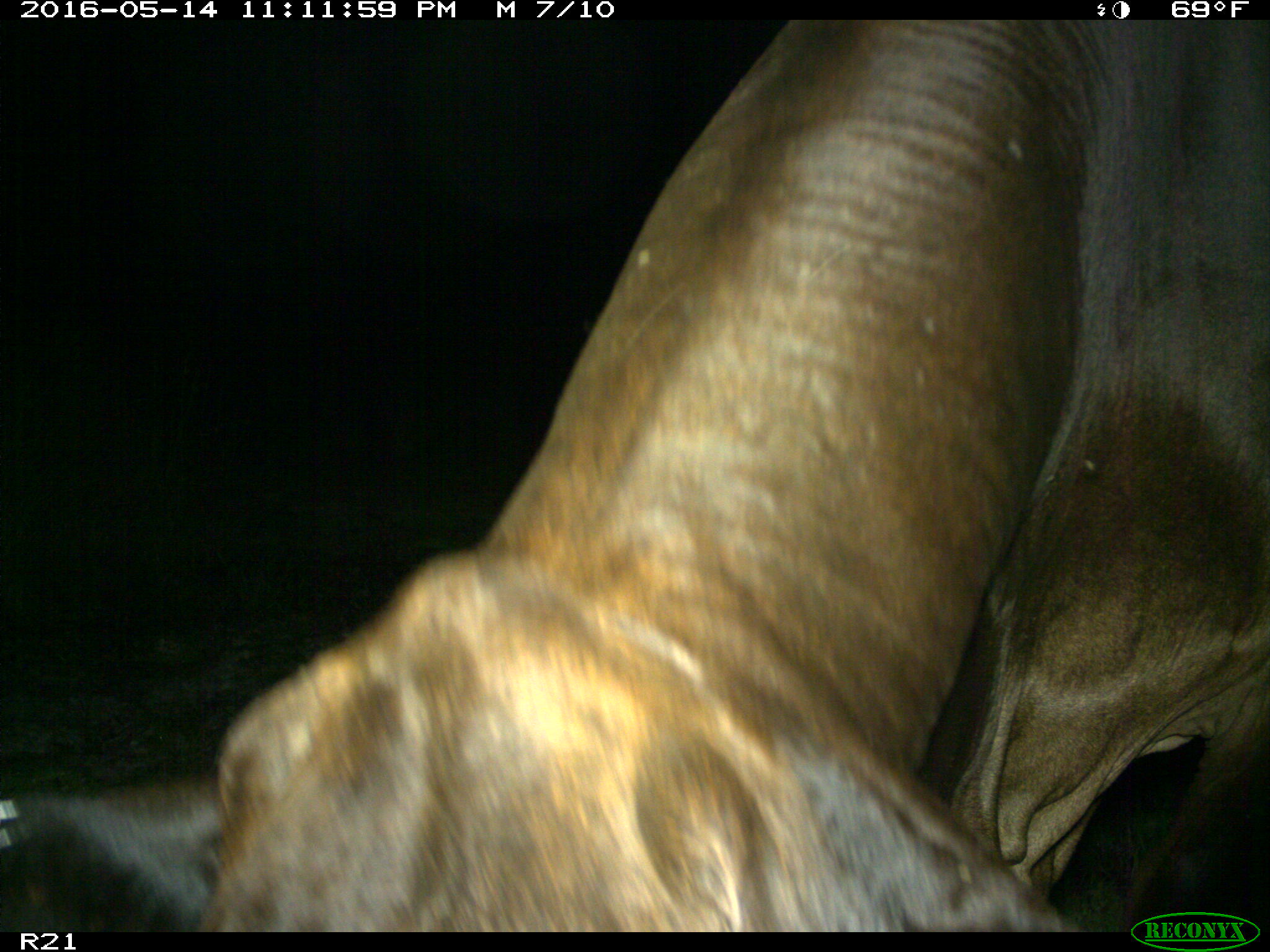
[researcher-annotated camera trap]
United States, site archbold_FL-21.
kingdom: Animalia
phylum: Chordata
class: Mammalia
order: Artiodactyla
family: Bovidae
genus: Bos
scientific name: Bos taurus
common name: domestic cow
Bos taurus (domestic cow).